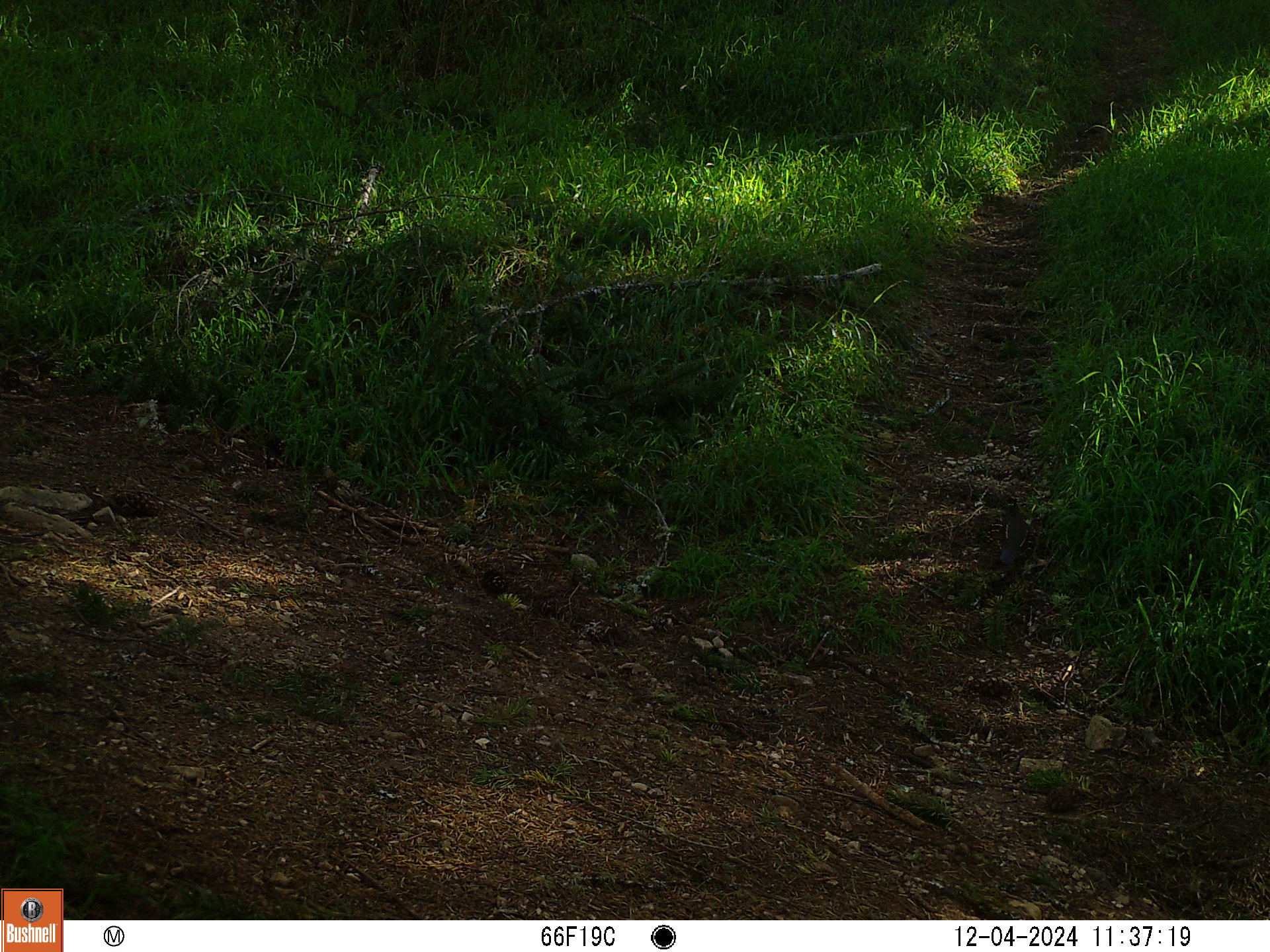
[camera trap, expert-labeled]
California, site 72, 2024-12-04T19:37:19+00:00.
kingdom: Animalia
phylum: Chordata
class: Aves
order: Galliformes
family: Odontophoridae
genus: Callipepla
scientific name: Callipepla californica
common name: california quail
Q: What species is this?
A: California quail (Callipepla californica).